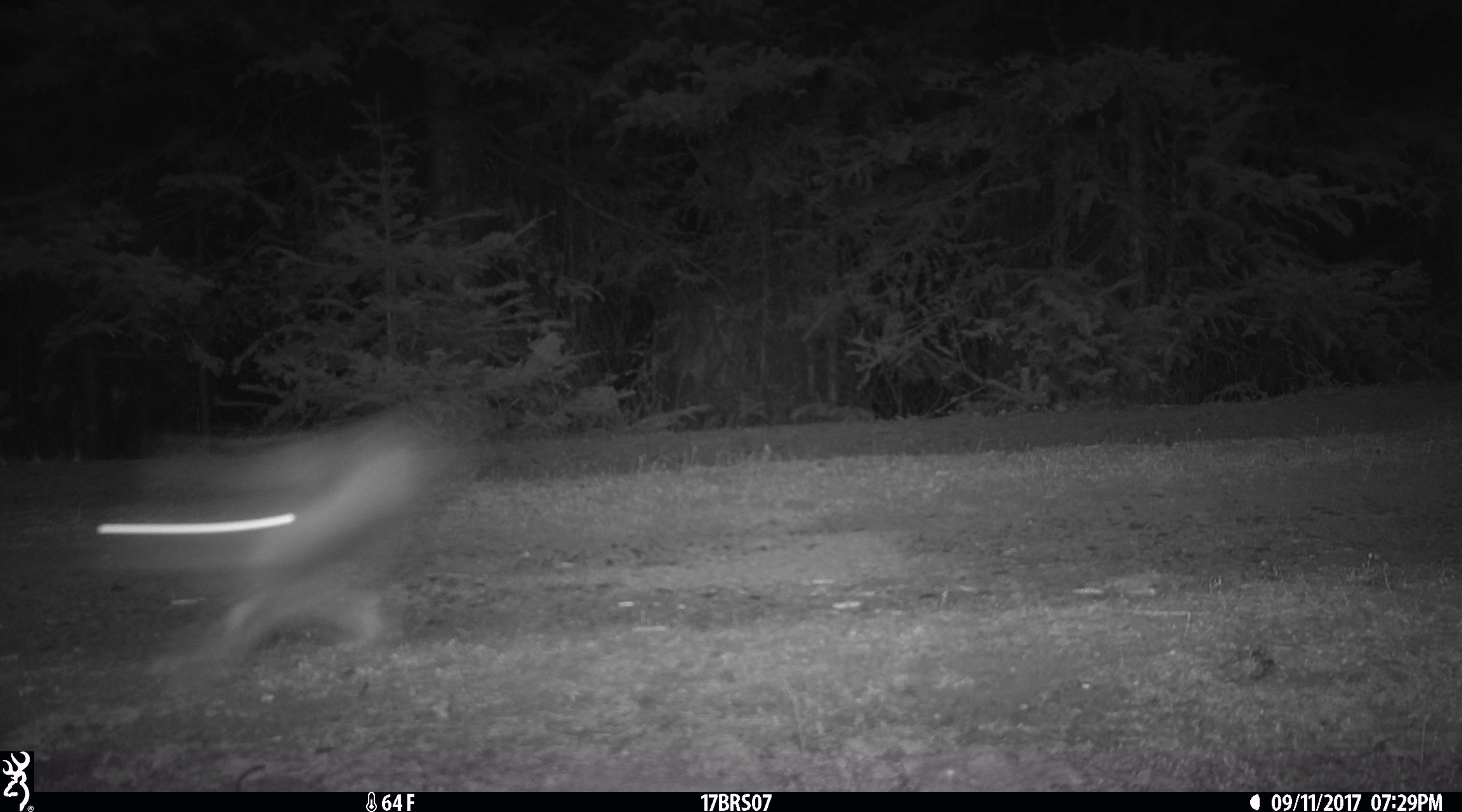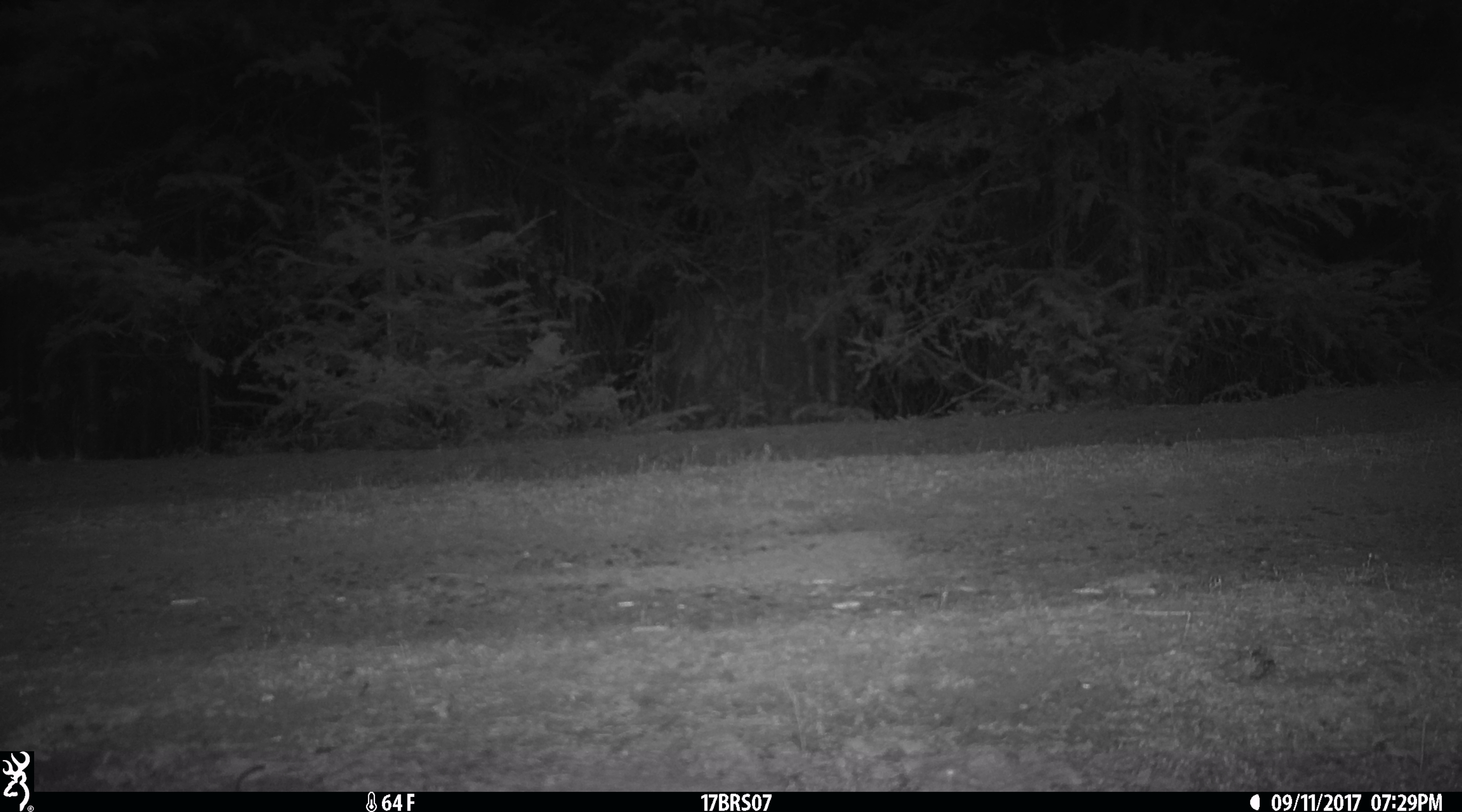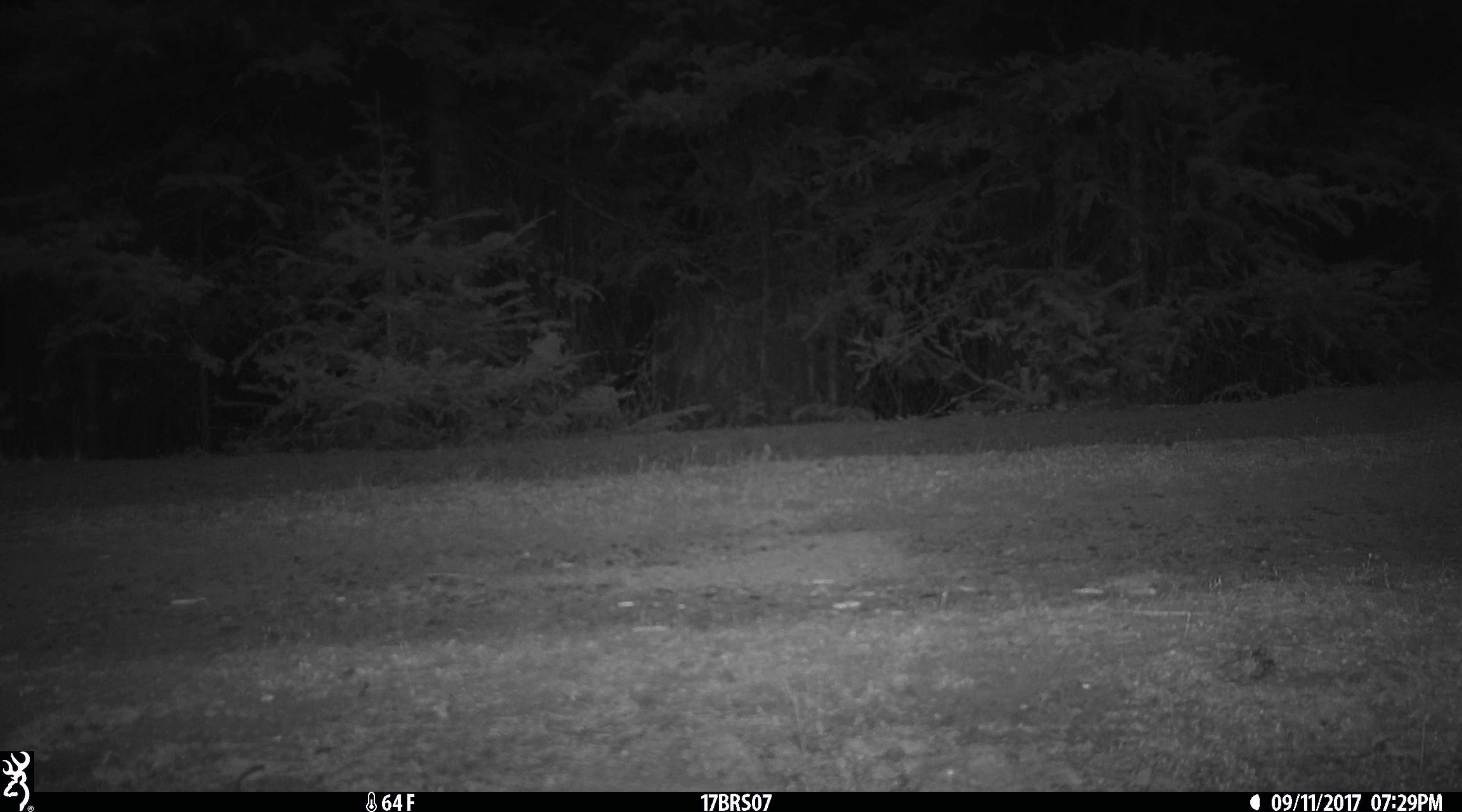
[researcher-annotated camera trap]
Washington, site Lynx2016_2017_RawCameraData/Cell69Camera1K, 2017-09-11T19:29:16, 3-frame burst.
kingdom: Animalia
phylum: Chordata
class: Mammalia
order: Lagomorpha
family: Leporidae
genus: Lepus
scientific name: Lepus americanus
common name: snowshoe hare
Lepus americanus (snowshoe hare). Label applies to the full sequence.